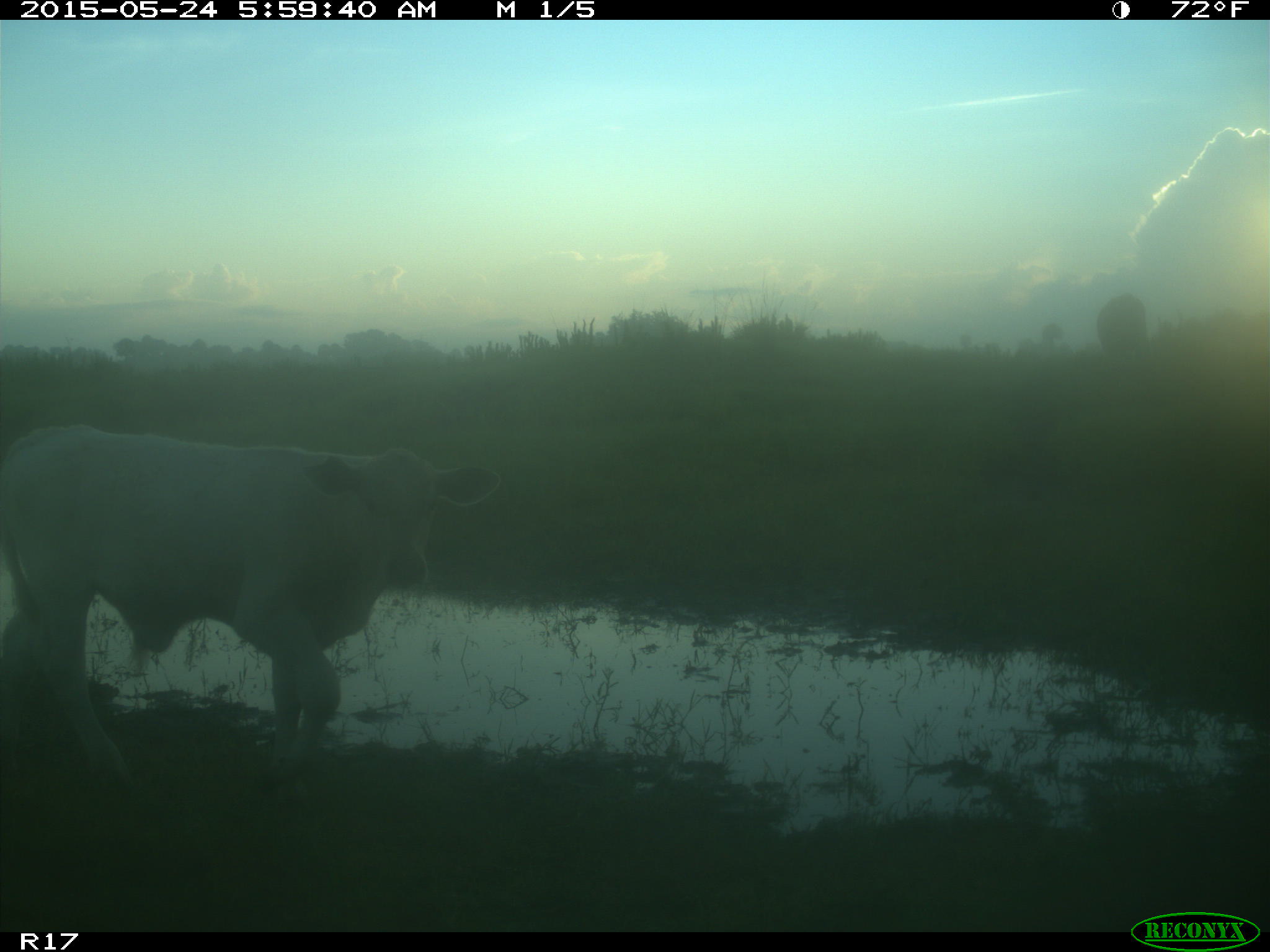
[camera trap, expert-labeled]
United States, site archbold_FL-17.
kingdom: Animalia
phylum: Chordata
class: Mammalia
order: Artiodactyla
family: Bovidae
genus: Bos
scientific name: Bos taurus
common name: domestic cow